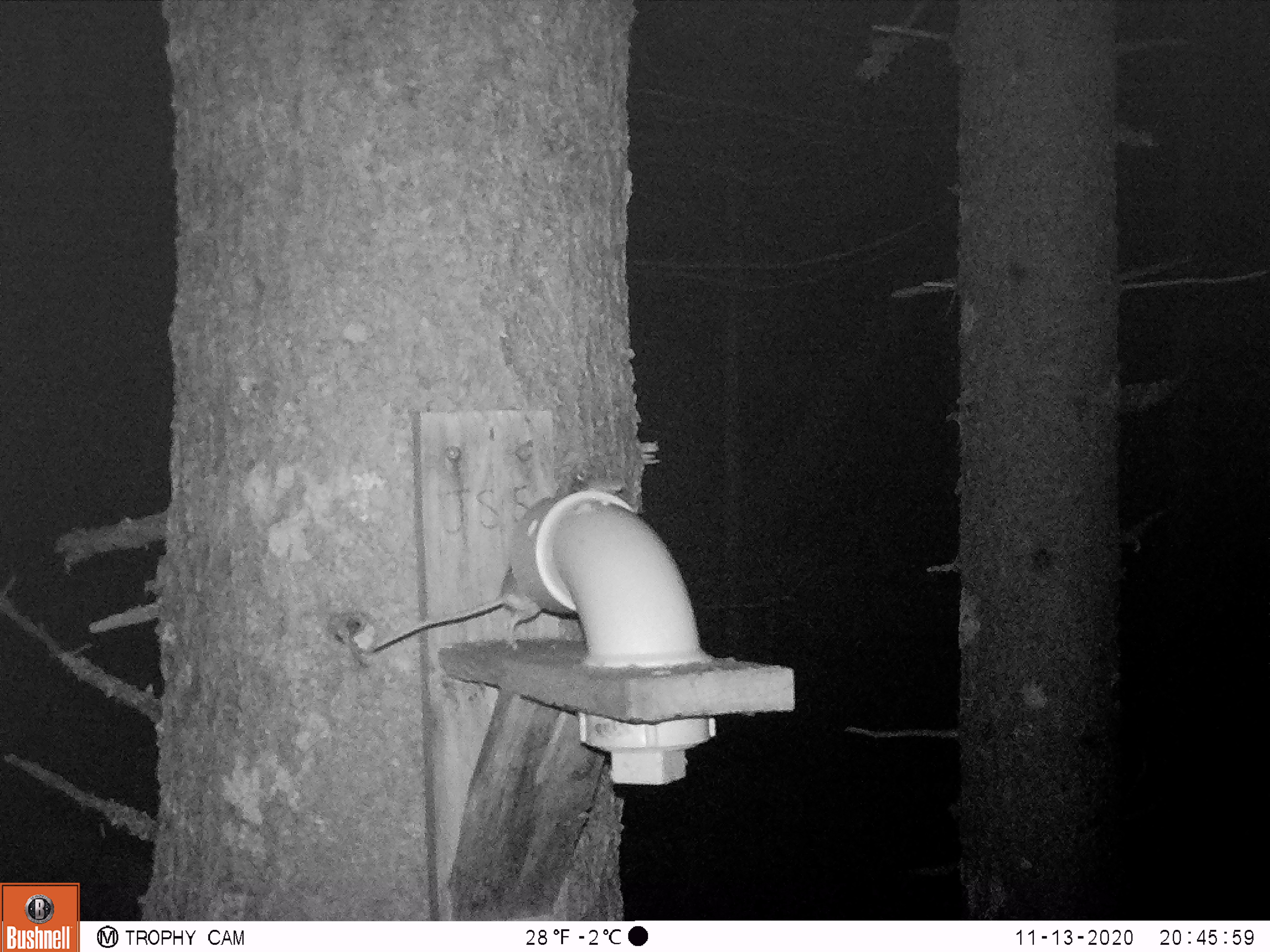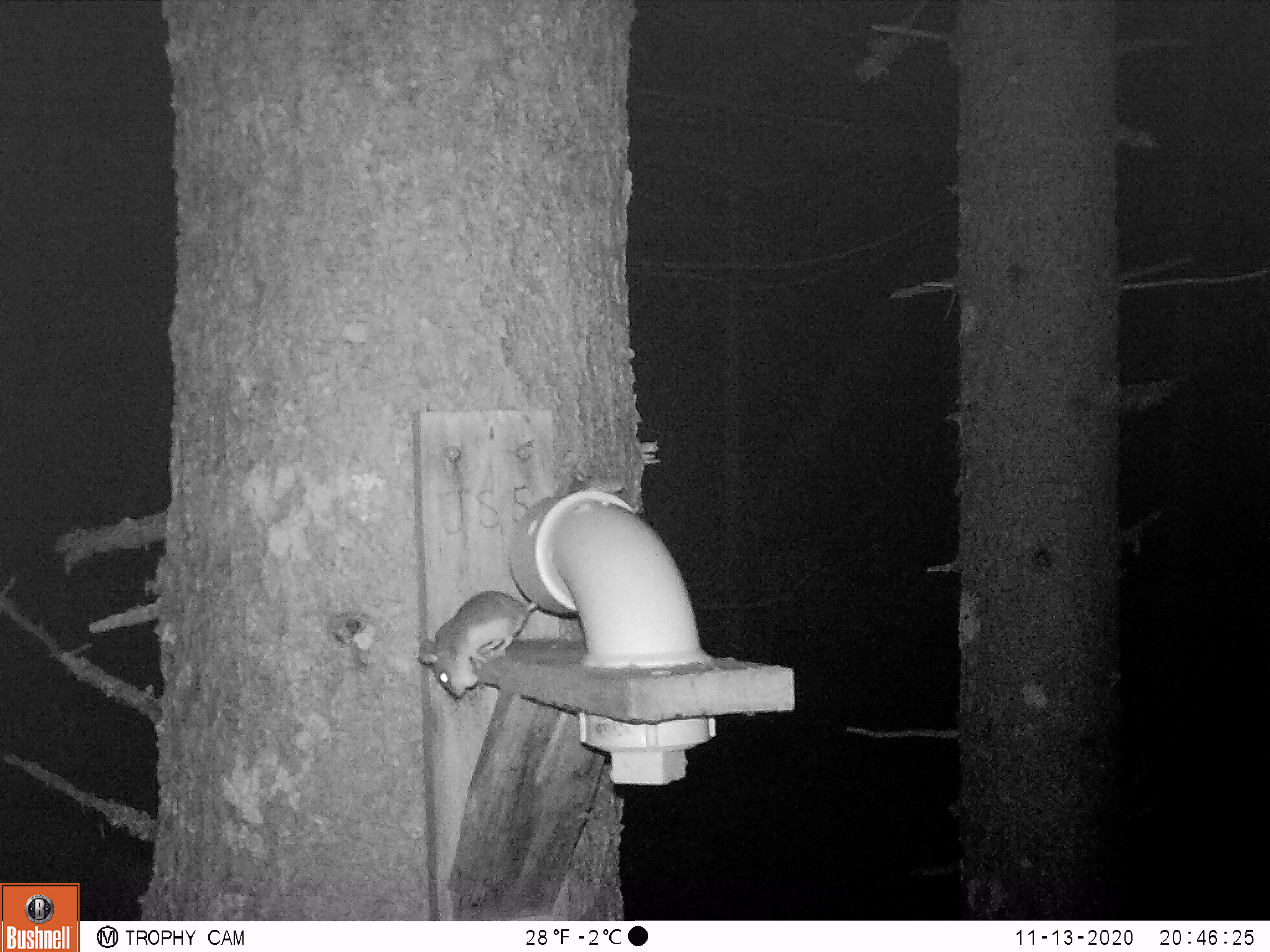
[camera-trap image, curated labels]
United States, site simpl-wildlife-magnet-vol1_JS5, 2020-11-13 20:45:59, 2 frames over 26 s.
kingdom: Animalia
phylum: Chordata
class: Mammalia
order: Rodentia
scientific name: Rodentia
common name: mouse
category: mouse sp.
Mouse sp. (mouse) (Rodentia).